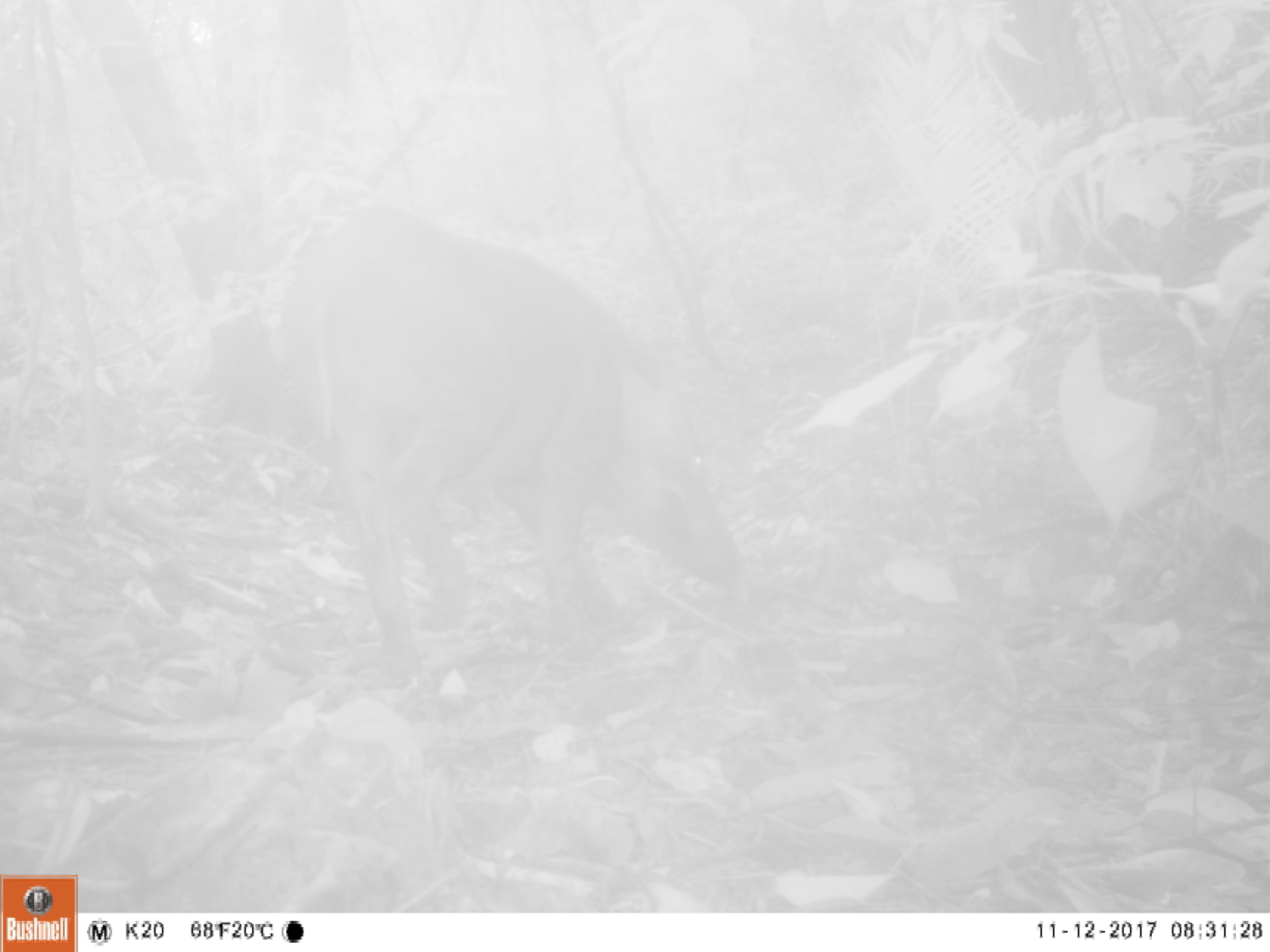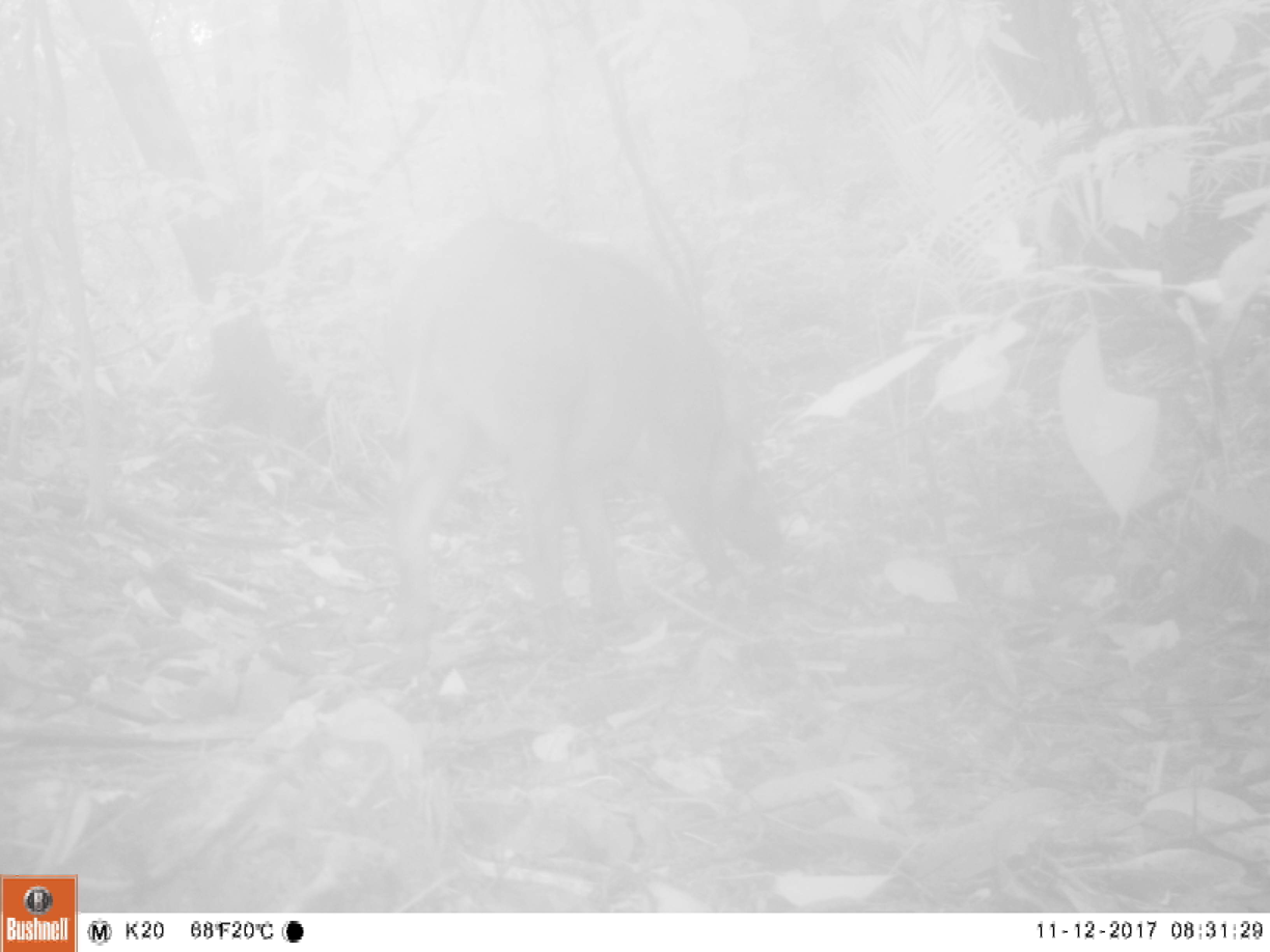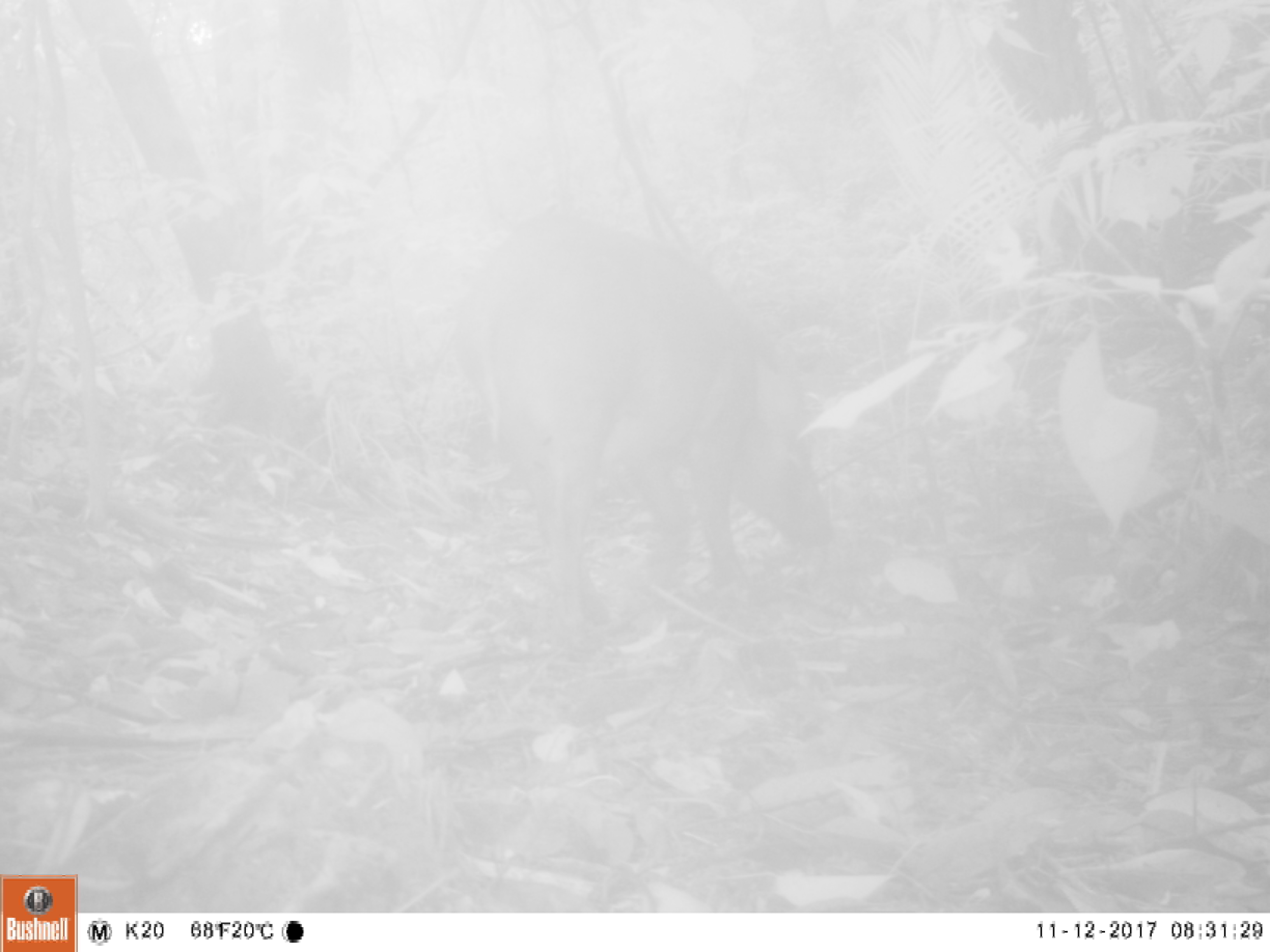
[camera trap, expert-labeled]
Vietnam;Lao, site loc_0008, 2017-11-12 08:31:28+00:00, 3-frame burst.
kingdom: Animalia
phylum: Chordata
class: Mammalia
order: Artiodactyla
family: Suidae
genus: Sus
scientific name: Sus scrofa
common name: eurasian wild pig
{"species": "eurasian wild pig (Sus scrofa)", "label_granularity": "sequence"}